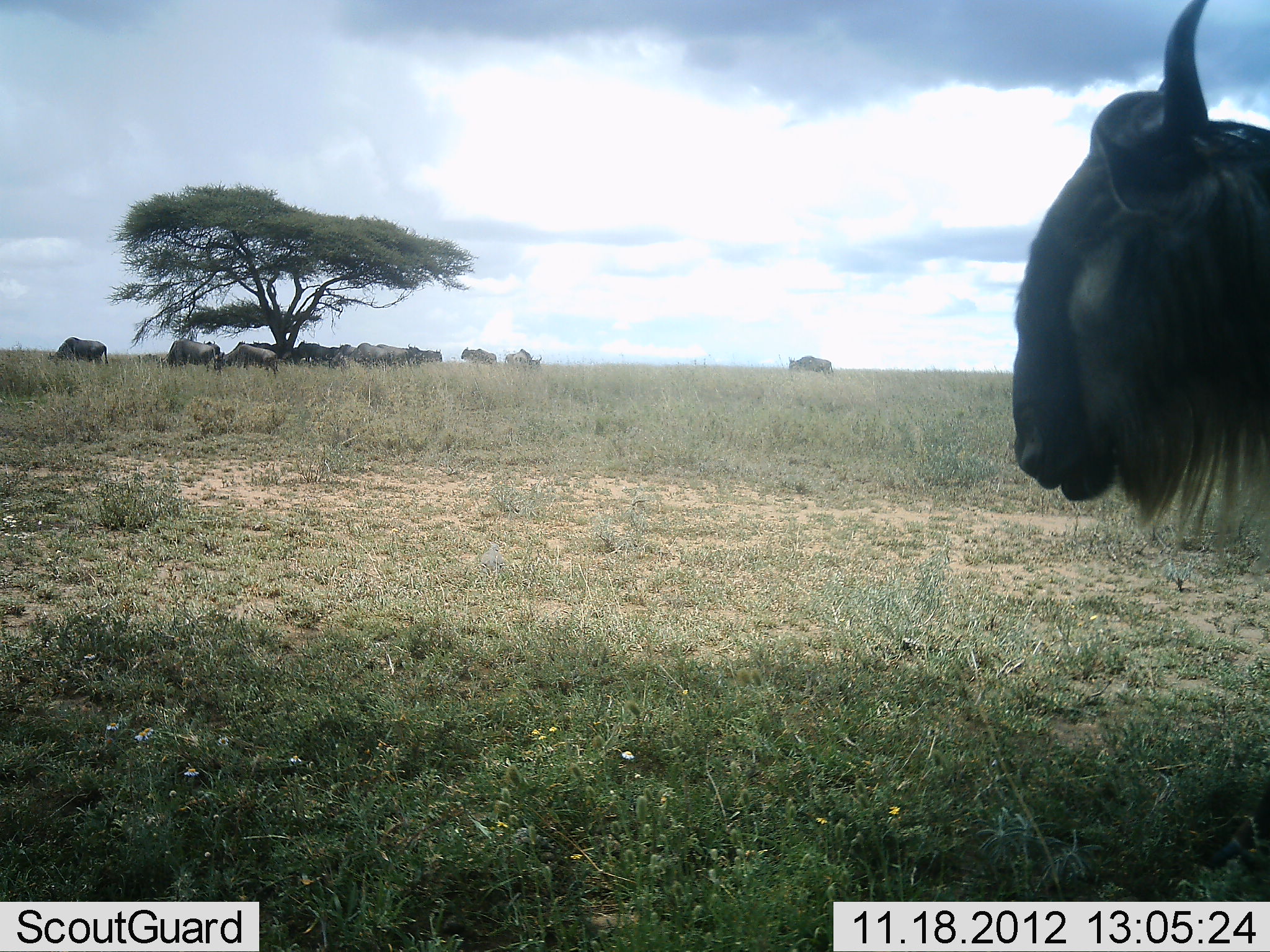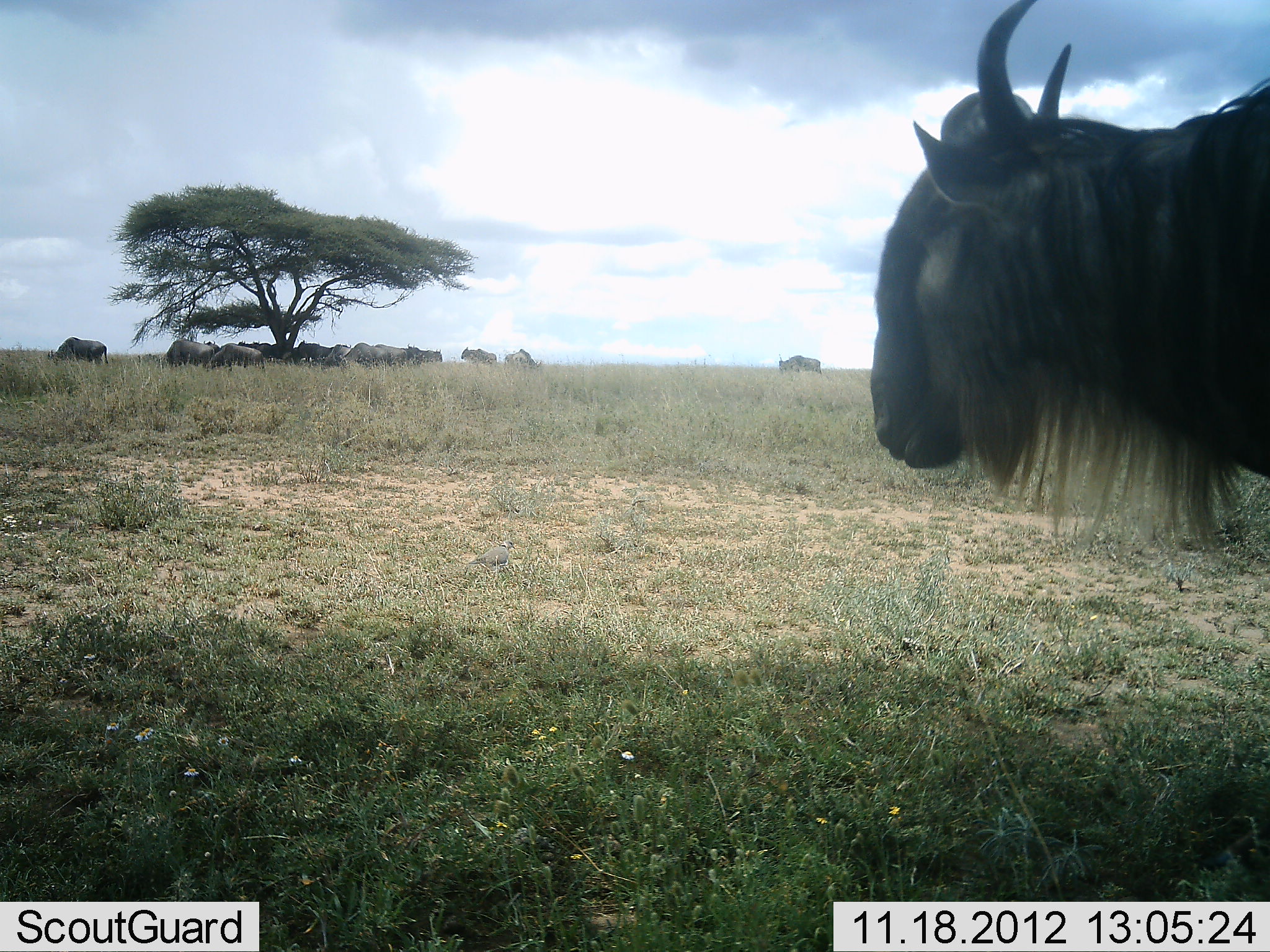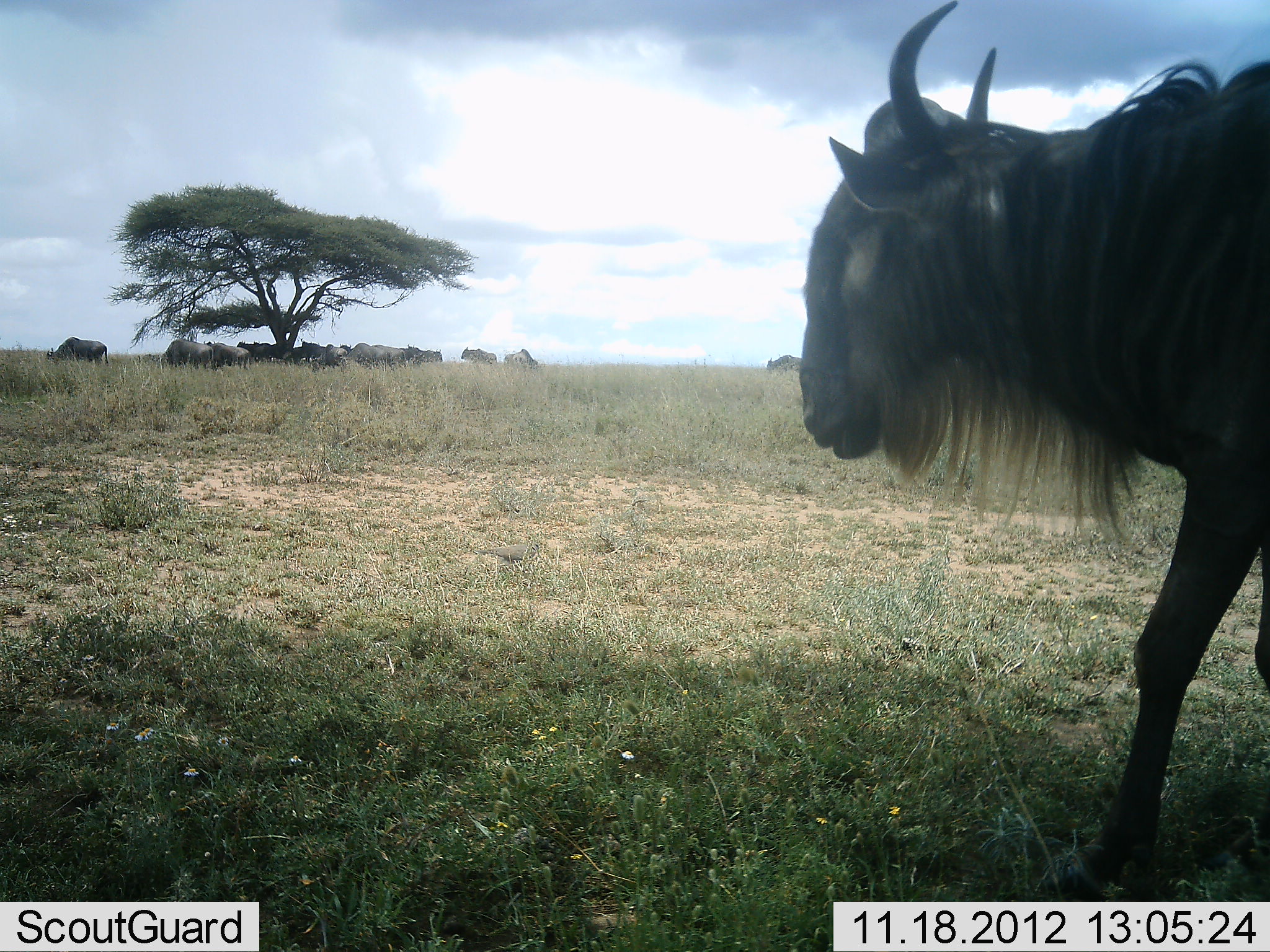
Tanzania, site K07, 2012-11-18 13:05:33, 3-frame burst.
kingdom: Animalia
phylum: Chordata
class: Mammalia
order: Artiodactyla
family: Bovidae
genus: Connochaetes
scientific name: Connochaetes taurinus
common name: blue wildebeest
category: wildebeest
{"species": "wildebeest (blue wildebeest) (Connochaetes taurinus)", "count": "11-50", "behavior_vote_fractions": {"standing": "80%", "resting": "30%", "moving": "60%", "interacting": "10%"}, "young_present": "0%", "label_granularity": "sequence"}